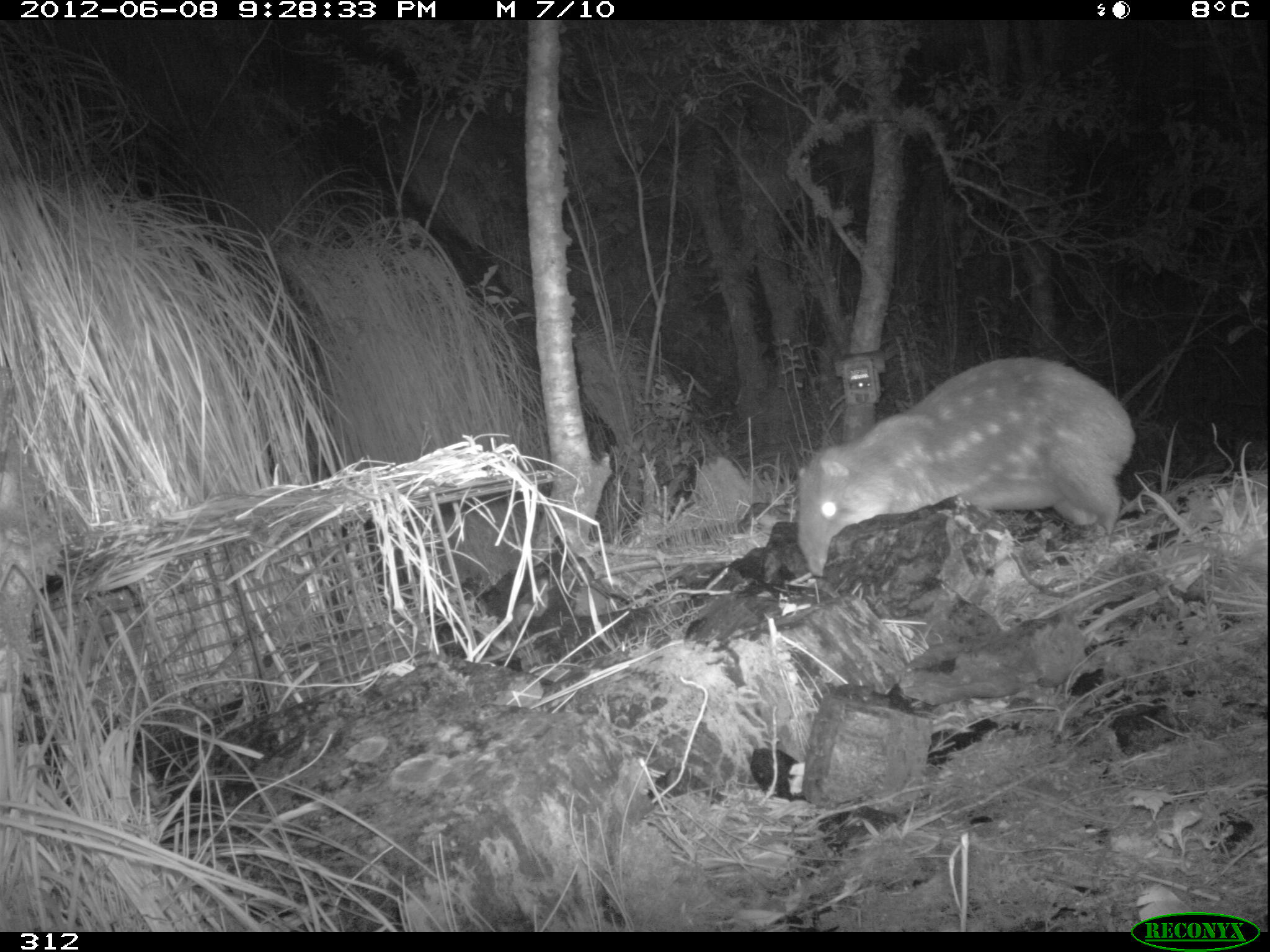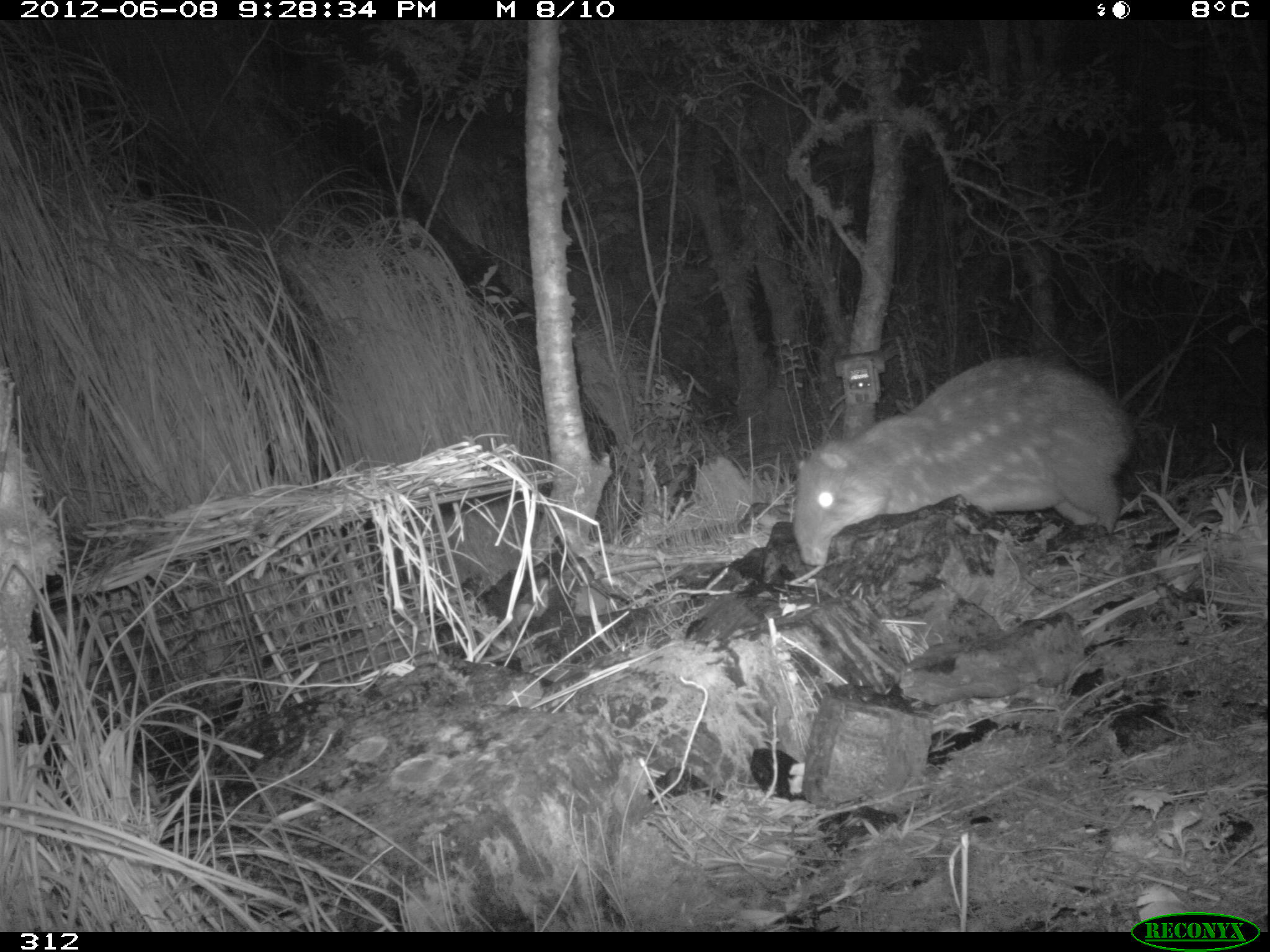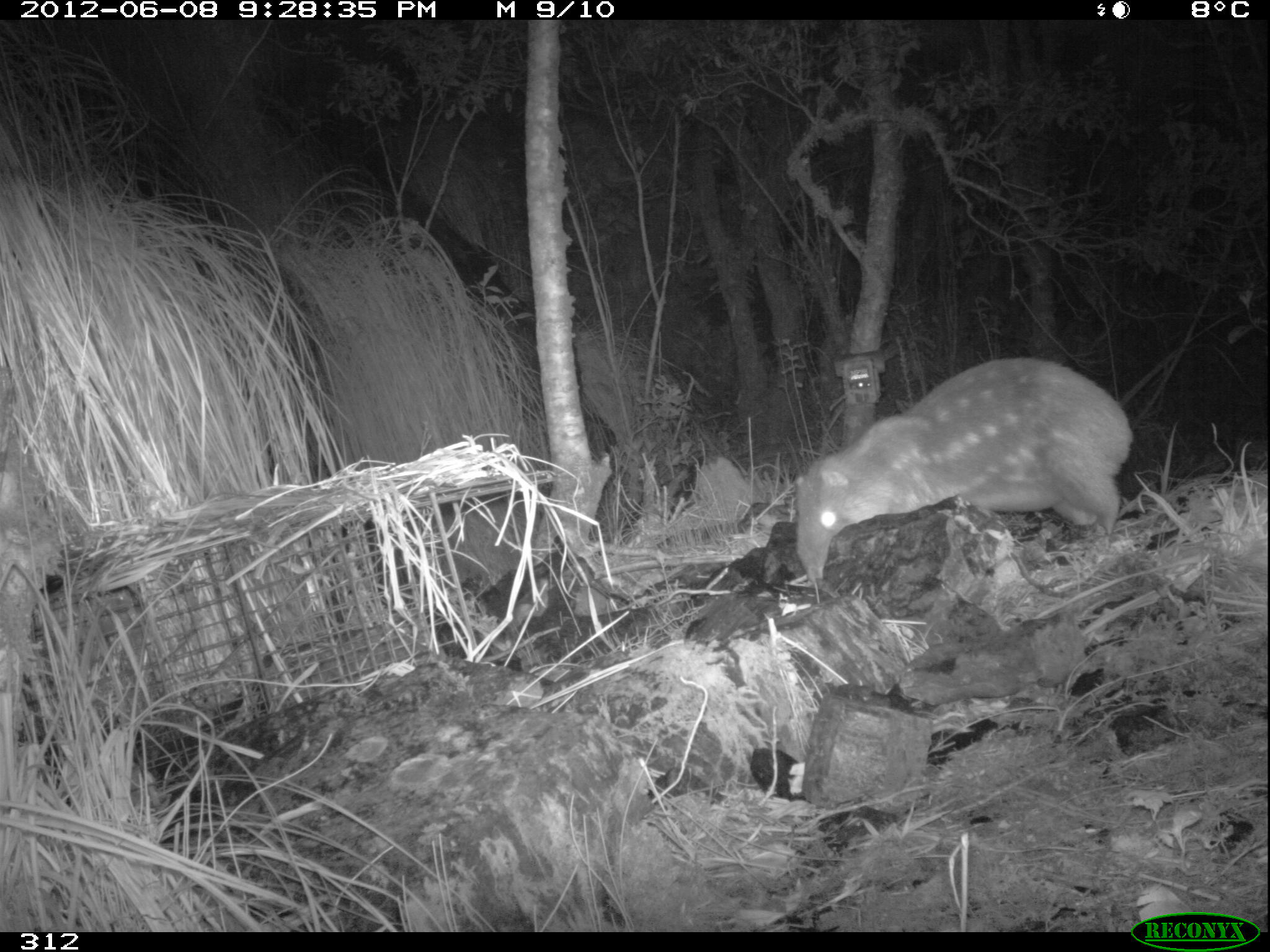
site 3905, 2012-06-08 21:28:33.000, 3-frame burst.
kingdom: Animalia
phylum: Chordata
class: Mammalia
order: Rodentia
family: Cuniculidae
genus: Cuniculus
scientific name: Cuniculus taczanowskii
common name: mountain paca